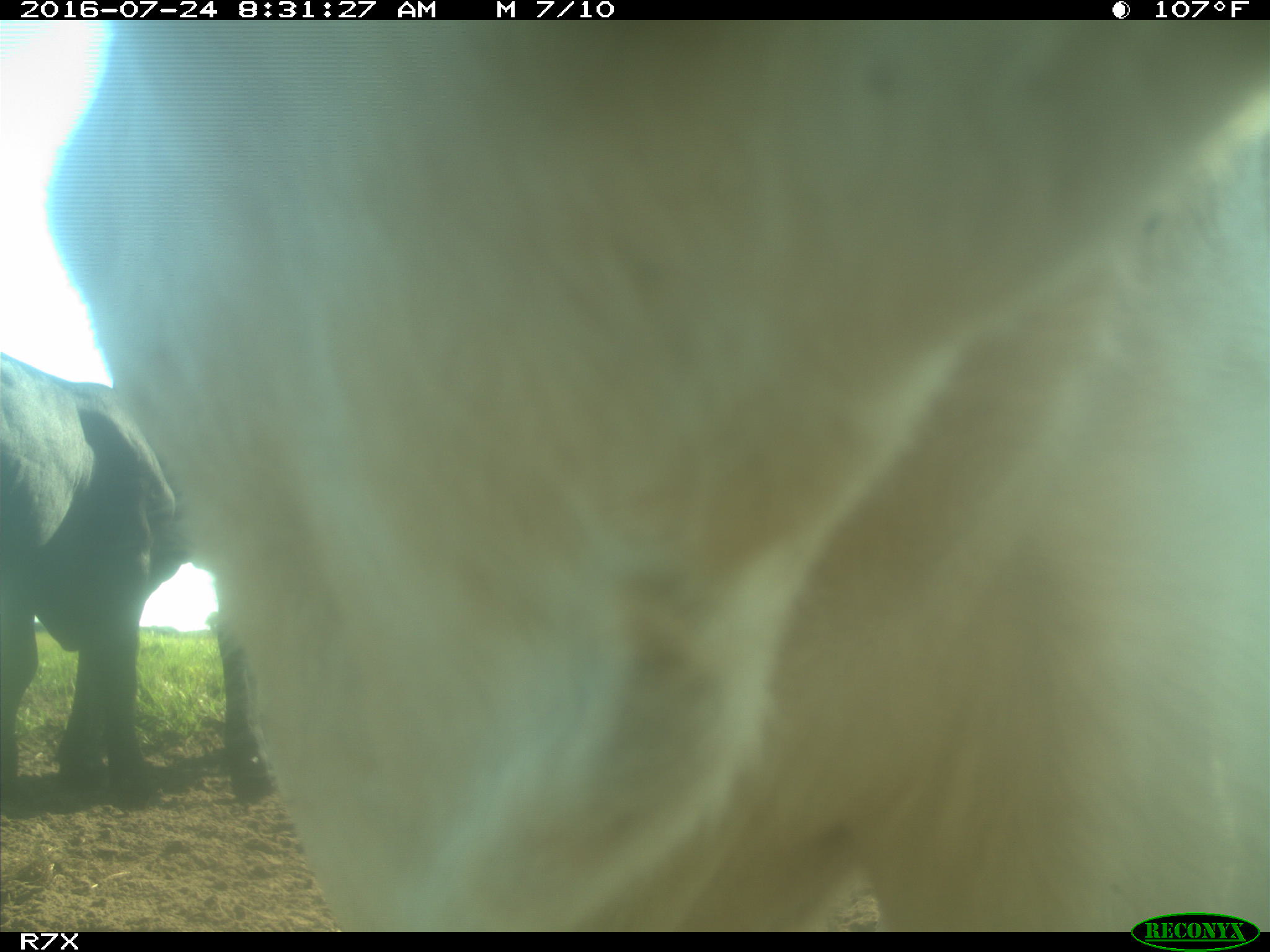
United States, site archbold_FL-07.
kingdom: Animalia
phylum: Chordata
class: Mammalia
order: Artiodactyla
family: Bovidae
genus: Bos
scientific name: Bos taurus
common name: domestic cow